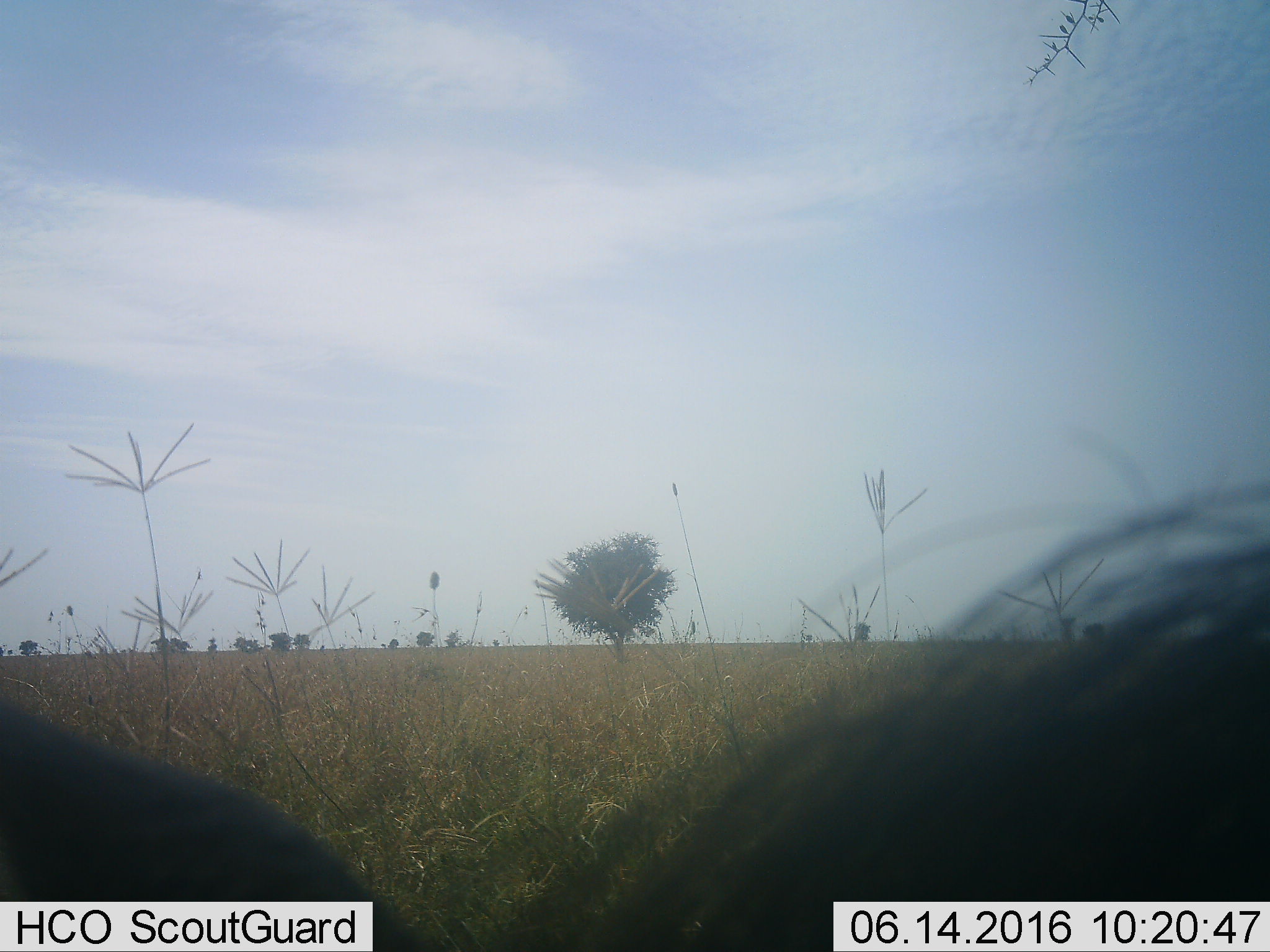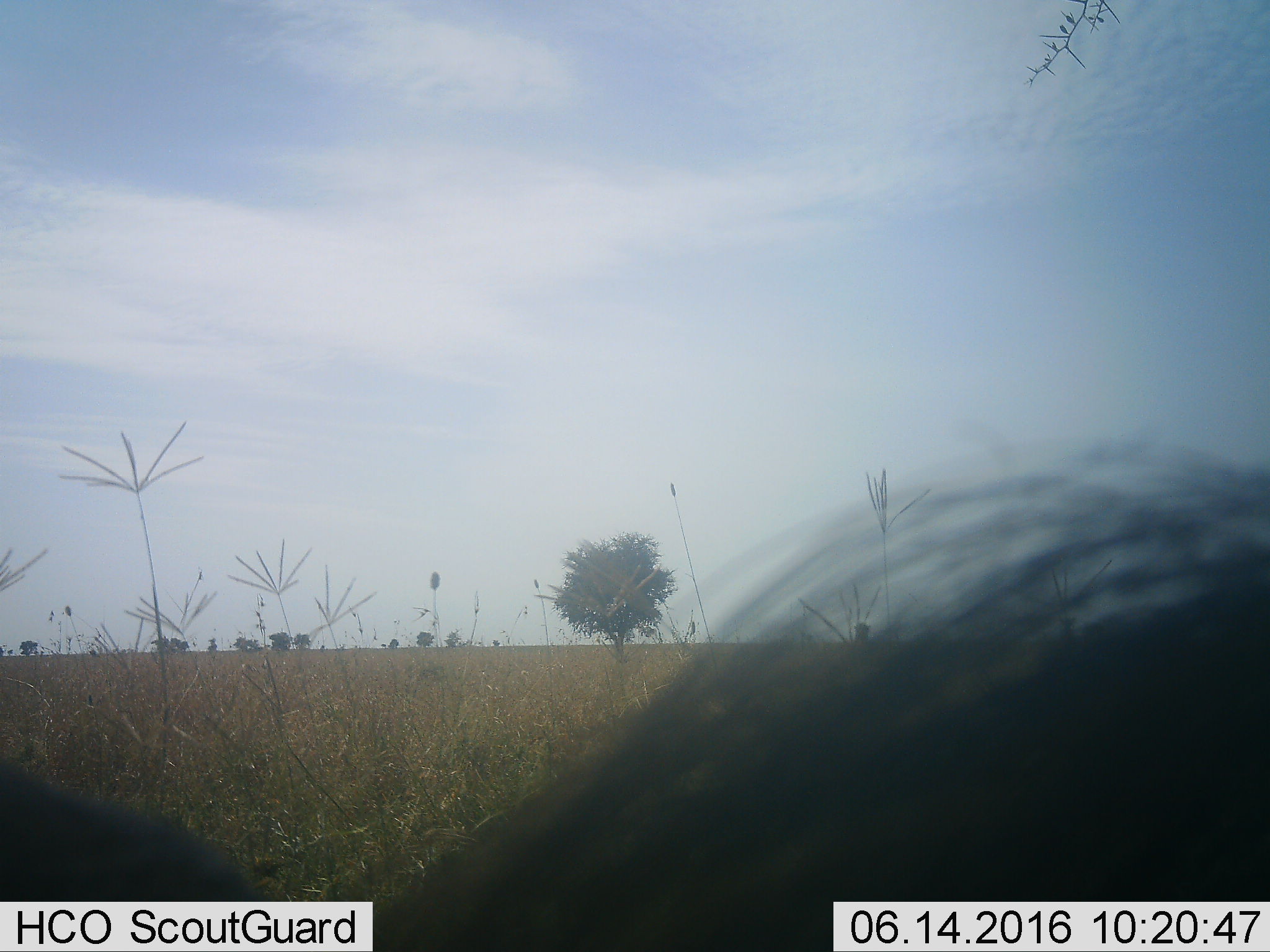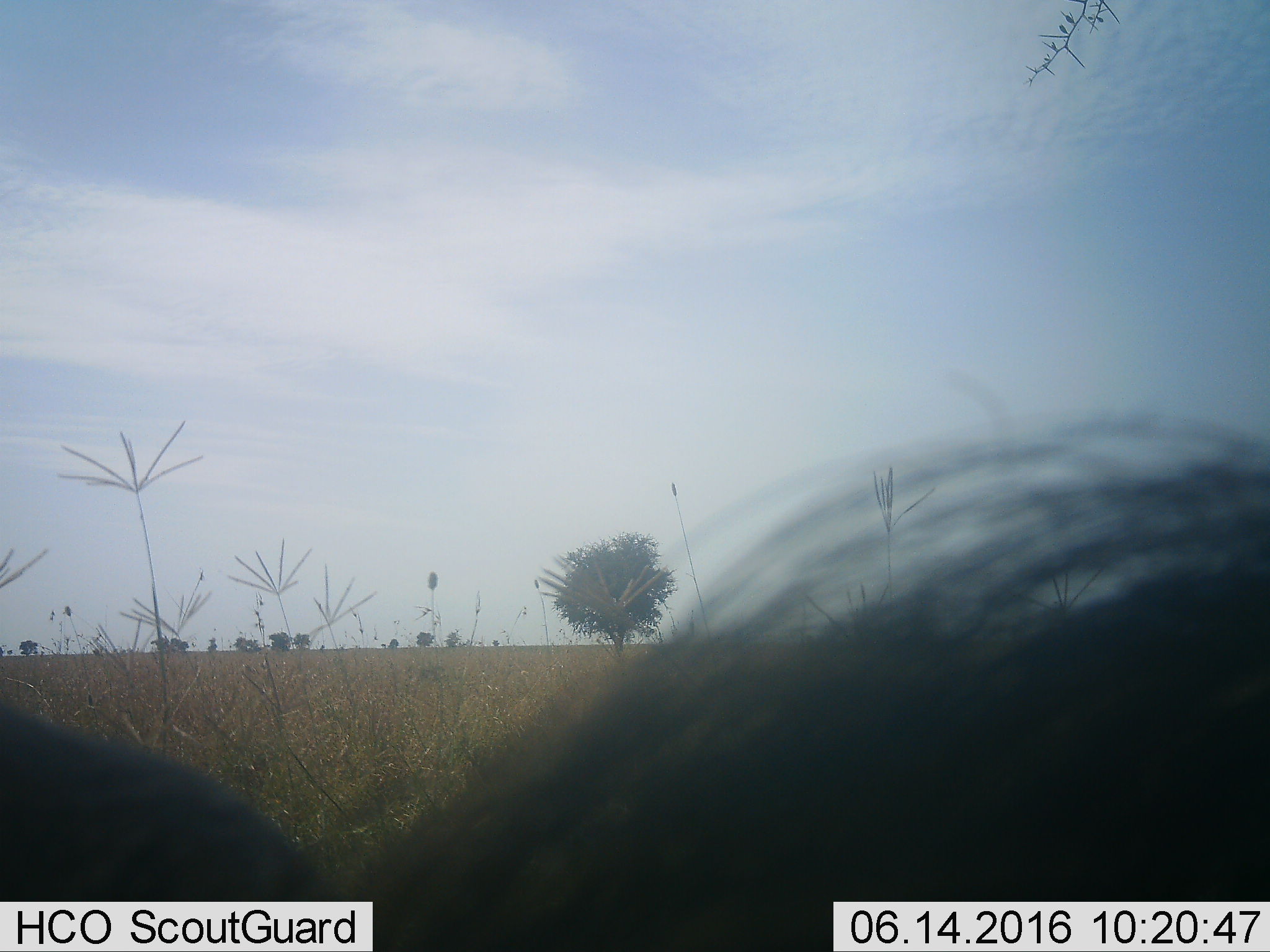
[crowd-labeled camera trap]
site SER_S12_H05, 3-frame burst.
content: unidentified animal